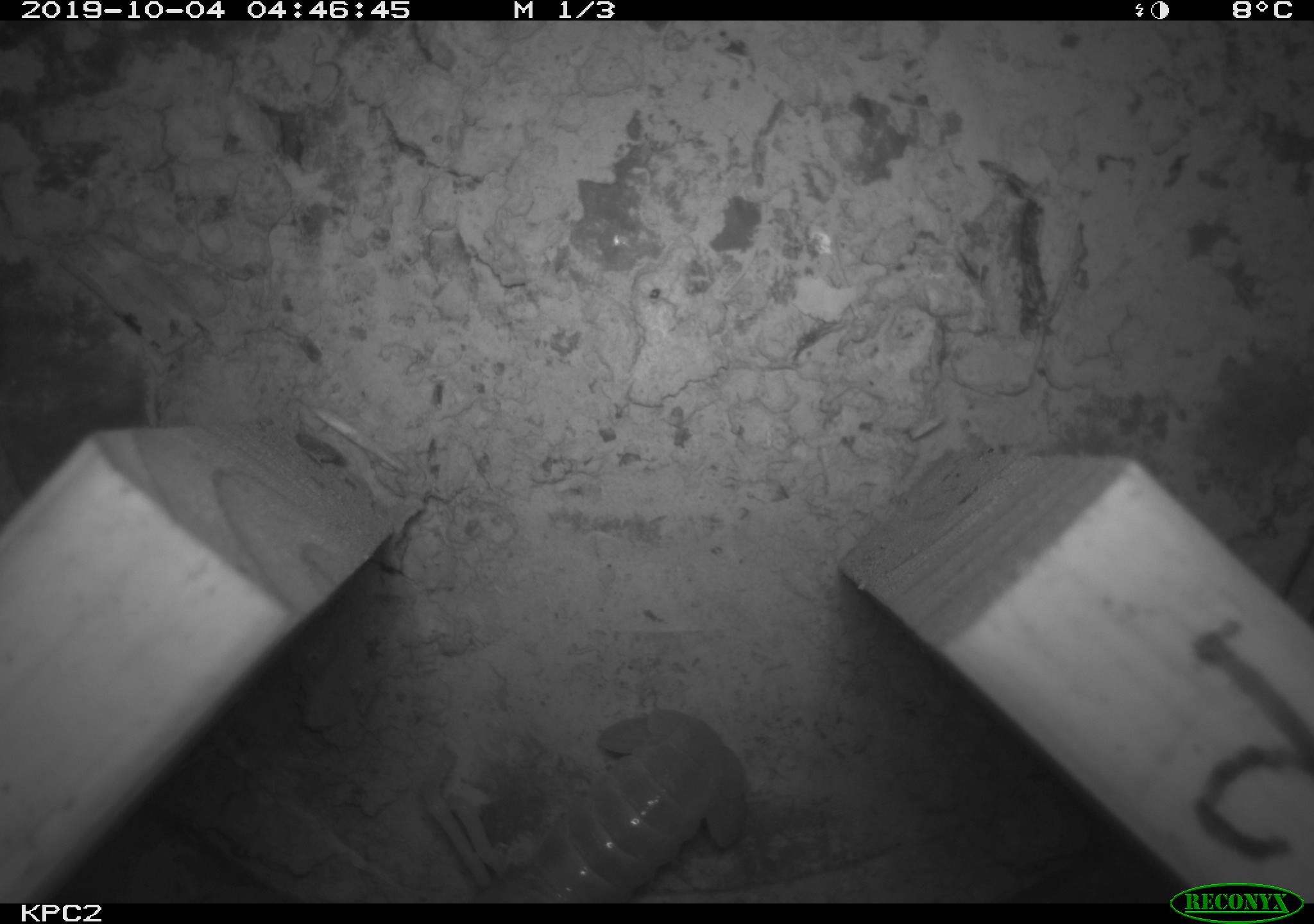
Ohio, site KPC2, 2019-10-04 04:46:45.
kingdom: Animalia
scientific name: Animalia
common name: animal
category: invertebrate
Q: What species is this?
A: Invertebrate (animal) (Animalia).